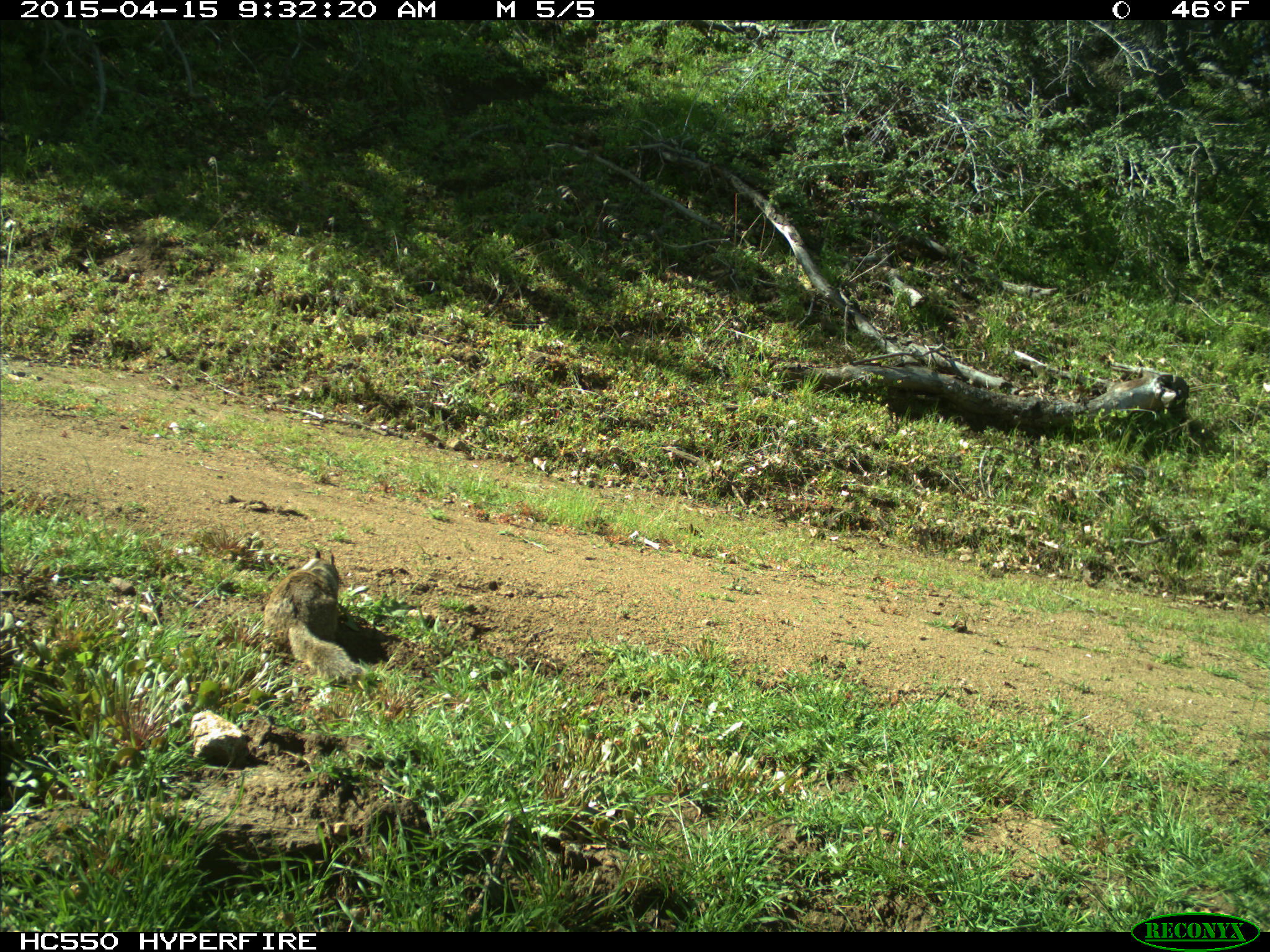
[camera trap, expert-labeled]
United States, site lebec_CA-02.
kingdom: Animalia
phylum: Chordata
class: Mammalia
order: Rodentia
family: Sciuridae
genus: Otospermophilus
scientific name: Otospermophilus beecheyi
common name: california ground squirrel